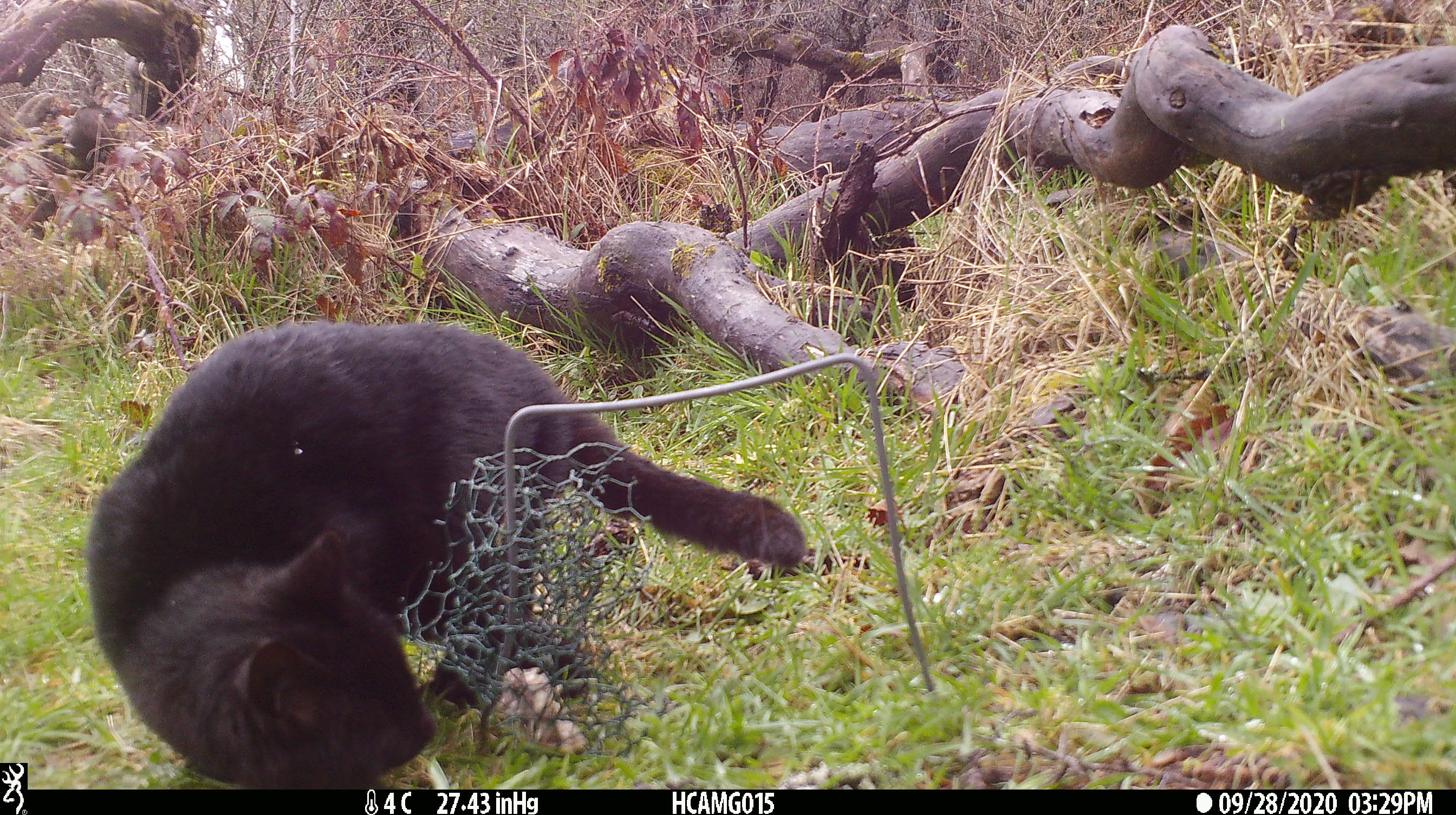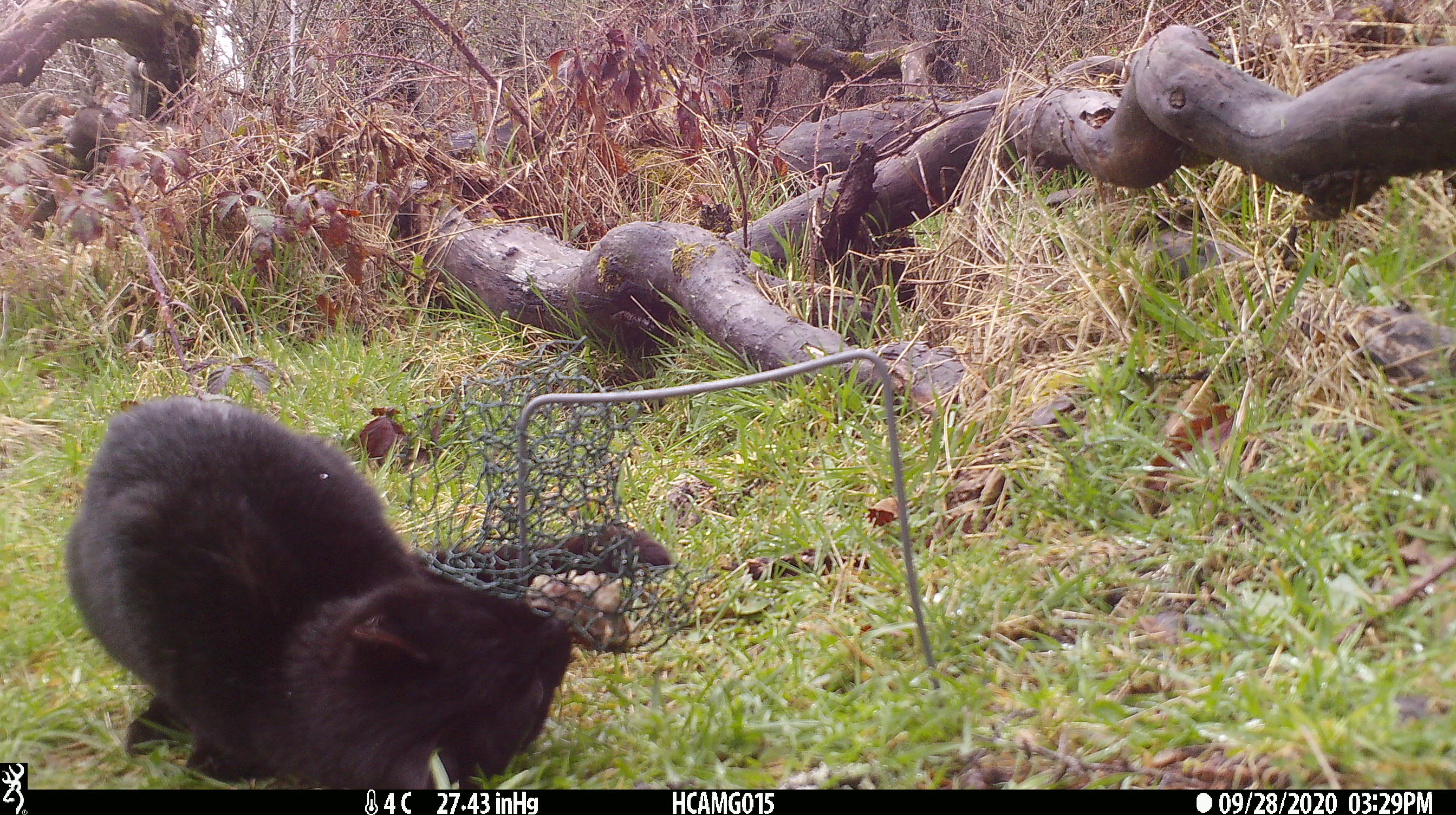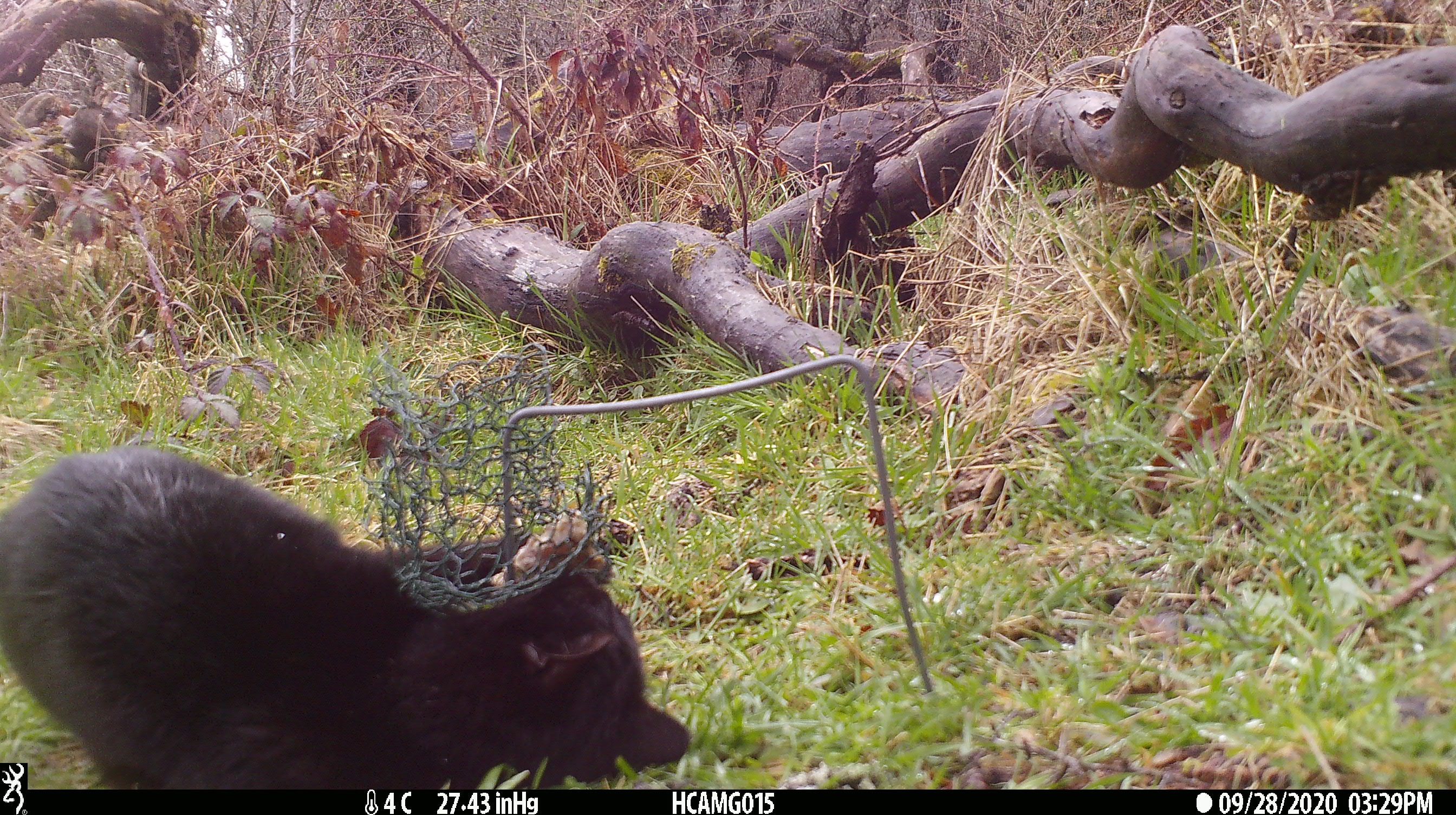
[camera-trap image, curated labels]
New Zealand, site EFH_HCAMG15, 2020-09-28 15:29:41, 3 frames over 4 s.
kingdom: Animalia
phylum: Chordata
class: Mammalia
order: Carnivora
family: Felidae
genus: Felis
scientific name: Felis catus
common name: domestic cat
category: cat